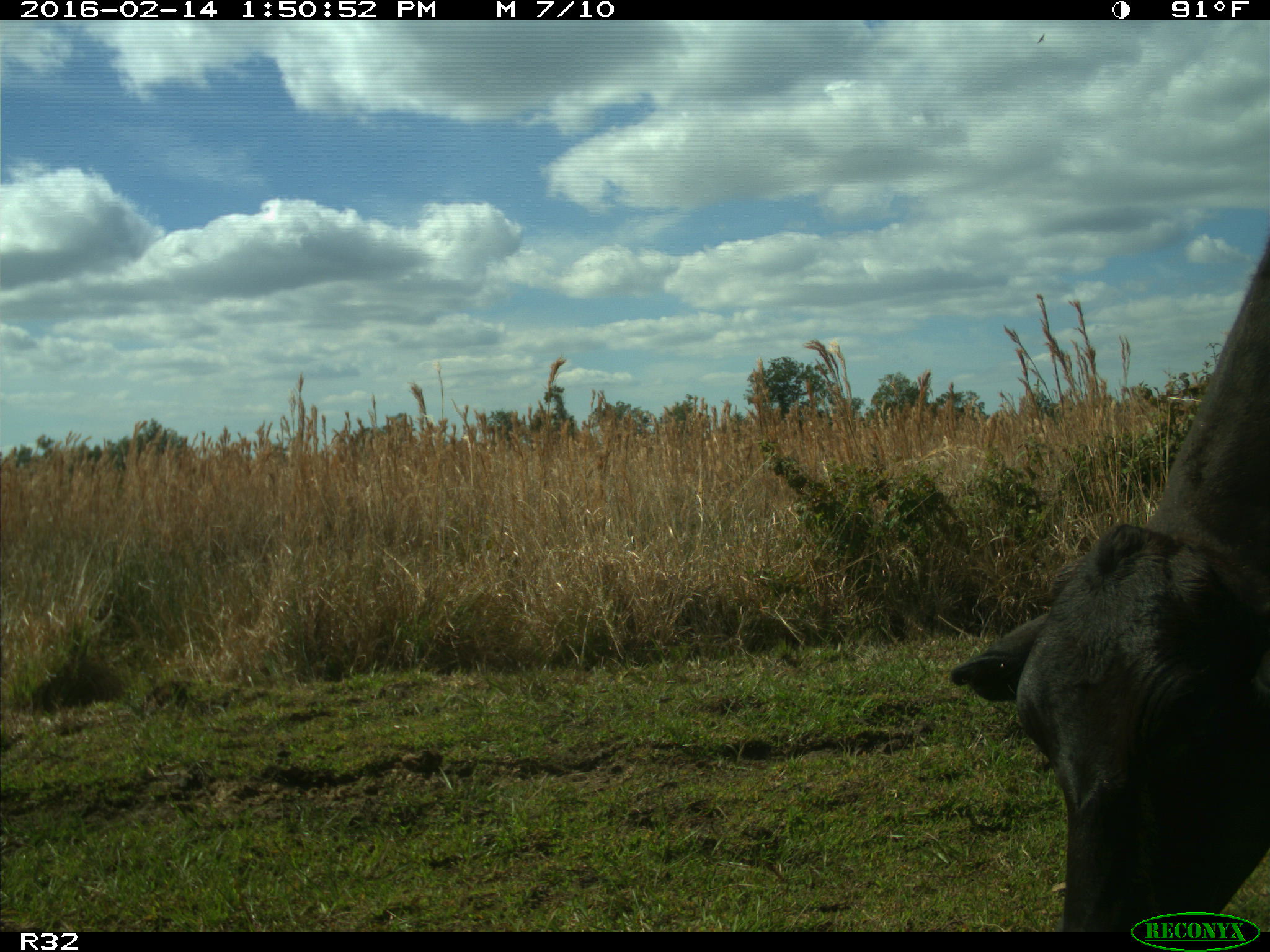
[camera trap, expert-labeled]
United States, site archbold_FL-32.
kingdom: Animalia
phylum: Chordata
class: Mammalia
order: Artiodactyla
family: Bovidae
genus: Bos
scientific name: Bos taurus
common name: domestic cow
Bos taurus (domestic cow).